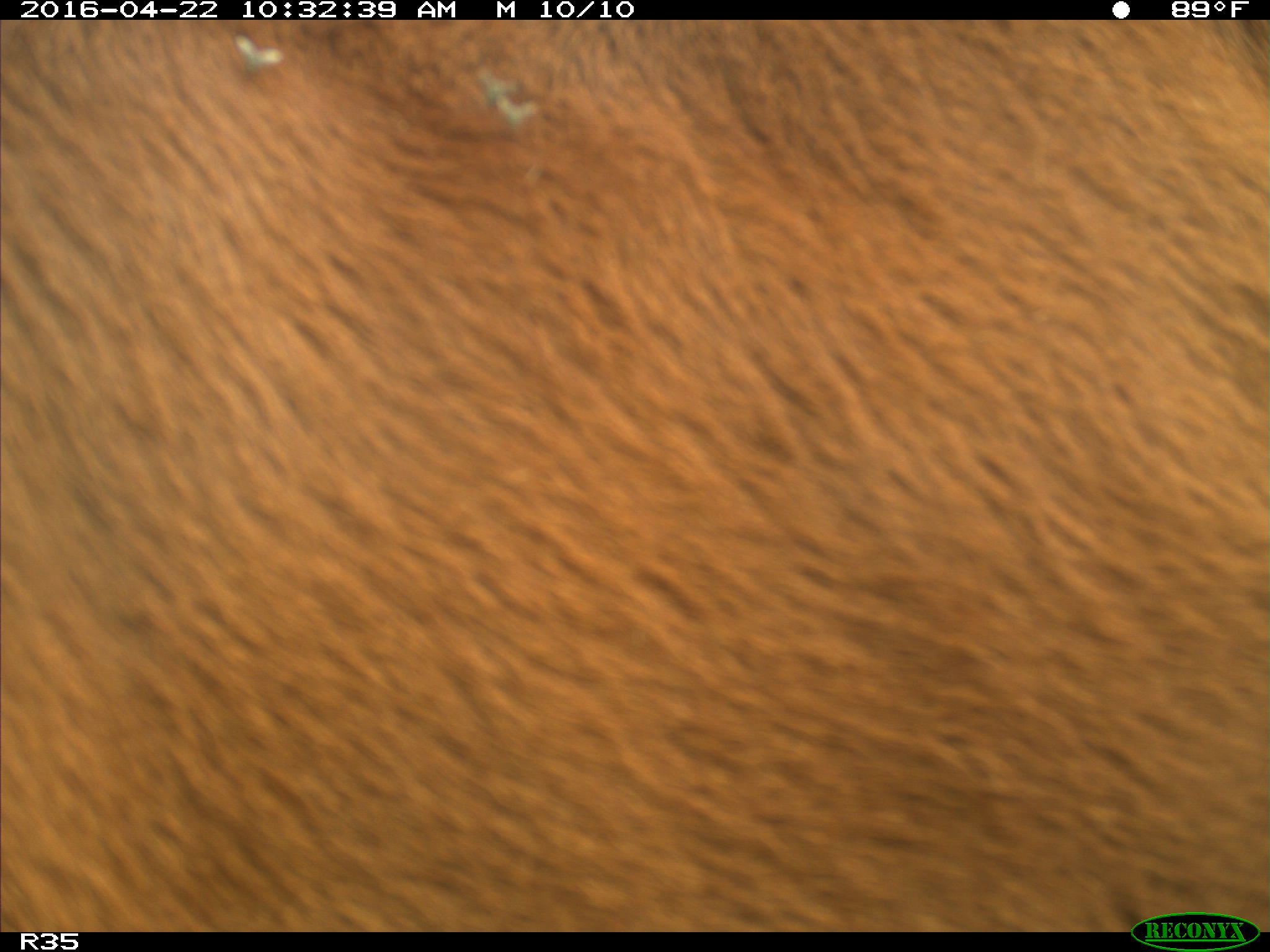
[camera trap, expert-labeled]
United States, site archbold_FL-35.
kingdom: Animalia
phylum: Chordata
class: Mammalia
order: Artiodactyla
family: Bovidae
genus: Bos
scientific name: Bos taurus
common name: domestic cow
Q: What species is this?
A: Bos taurus (domestic cow).